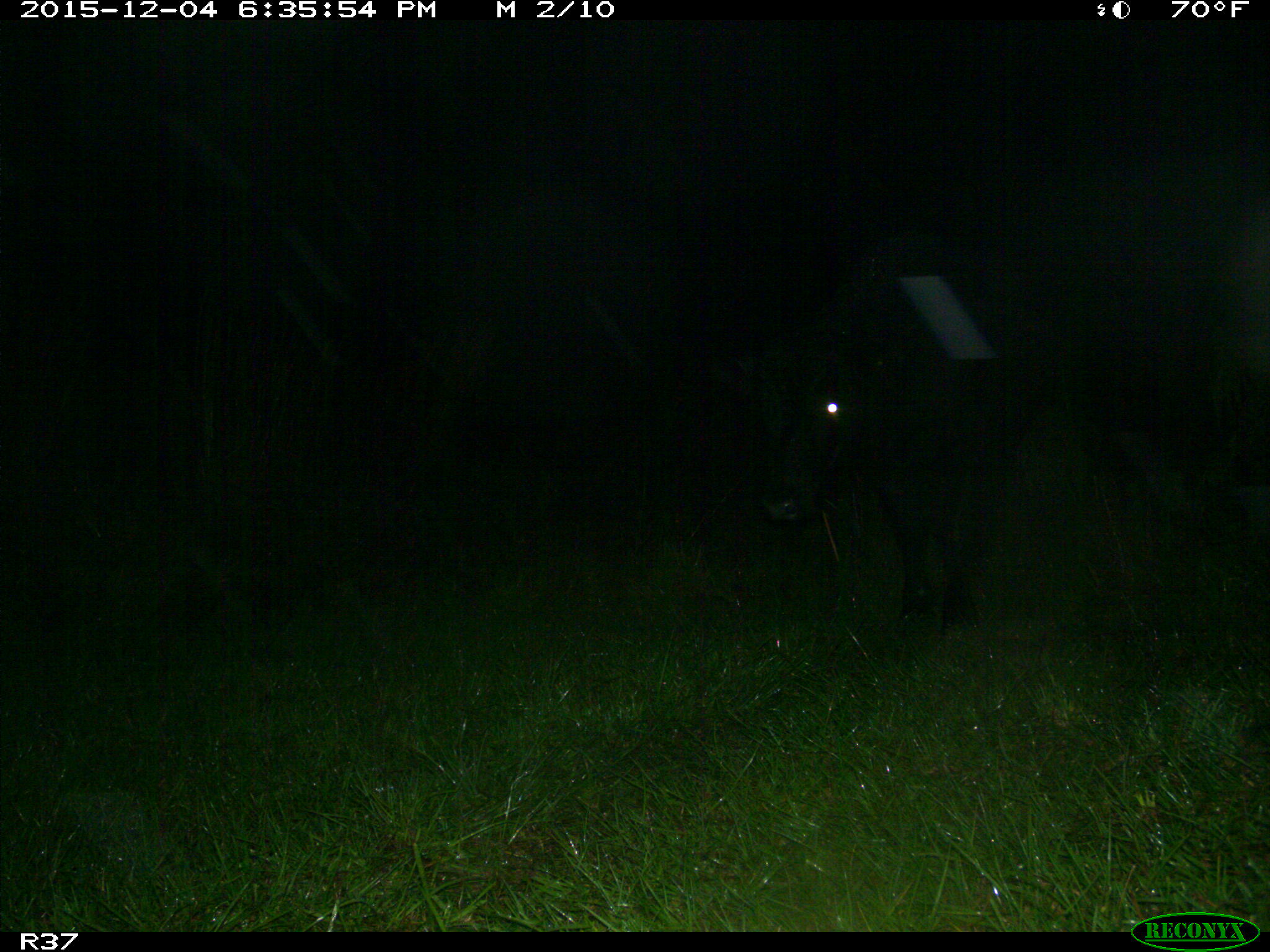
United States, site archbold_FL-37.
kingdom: Animalia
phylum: Chordata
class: Mammalia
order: Artiodactyla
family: Bovidae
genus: Bos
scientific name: Bos taurus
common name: domestic cow